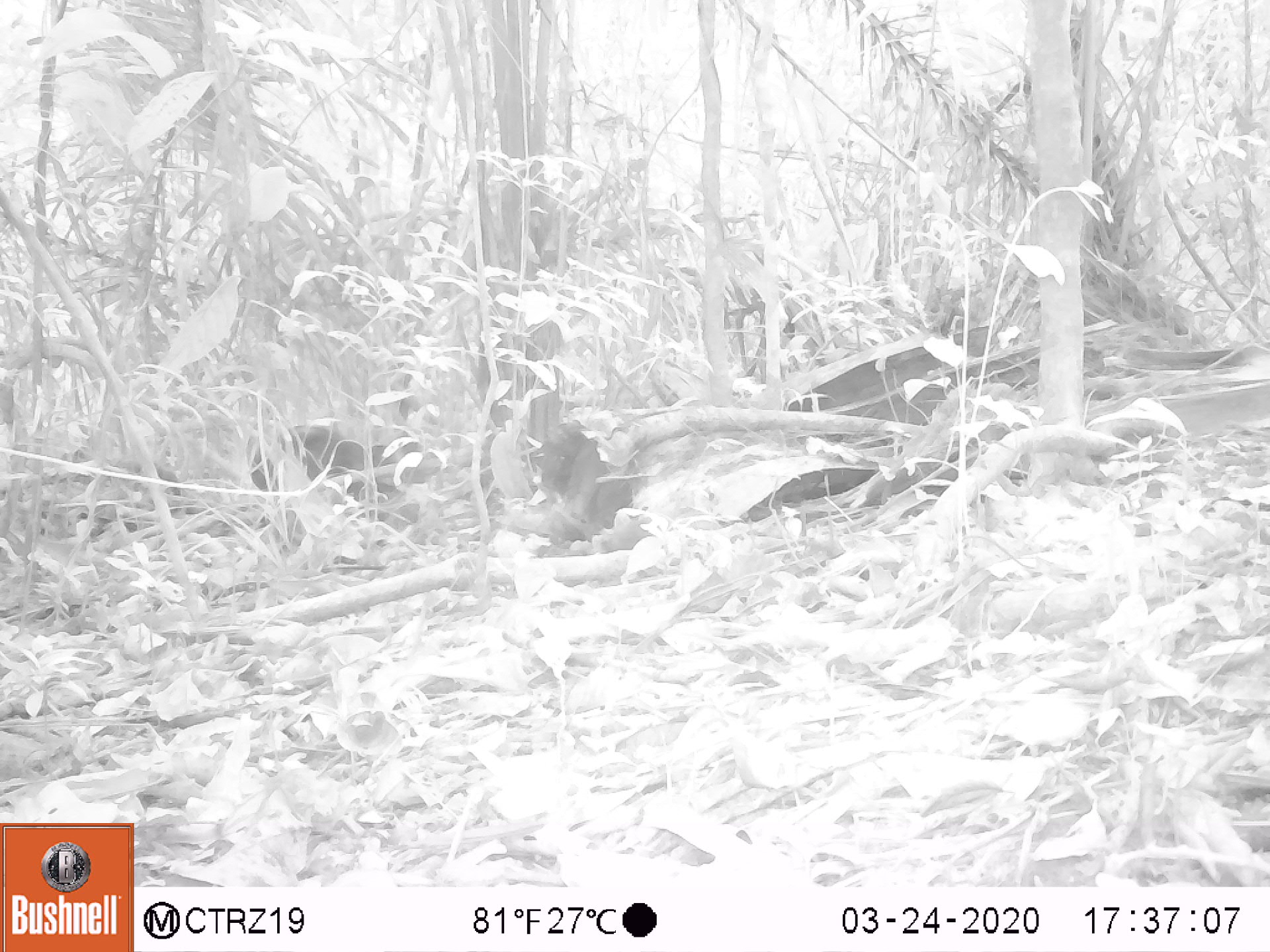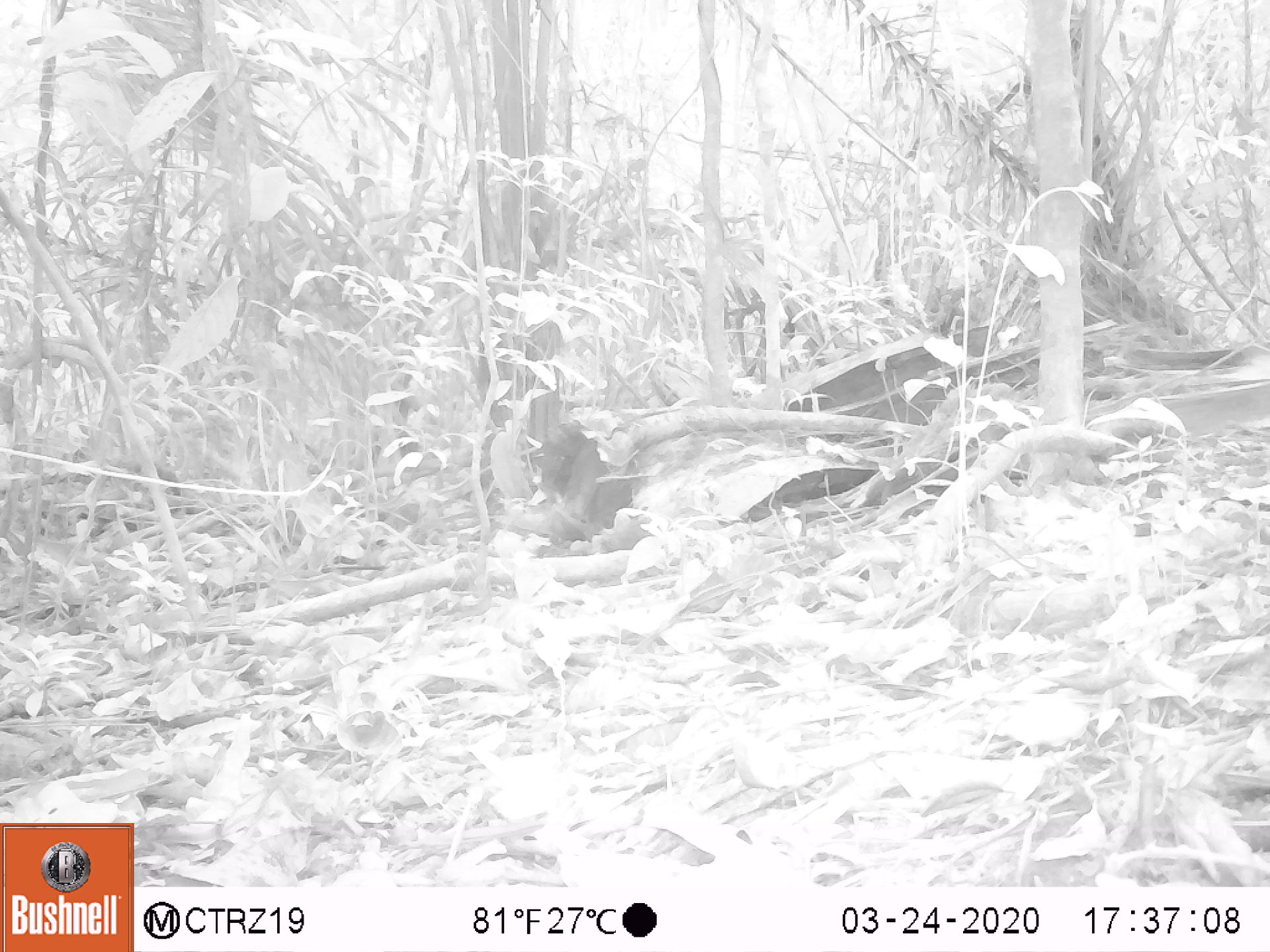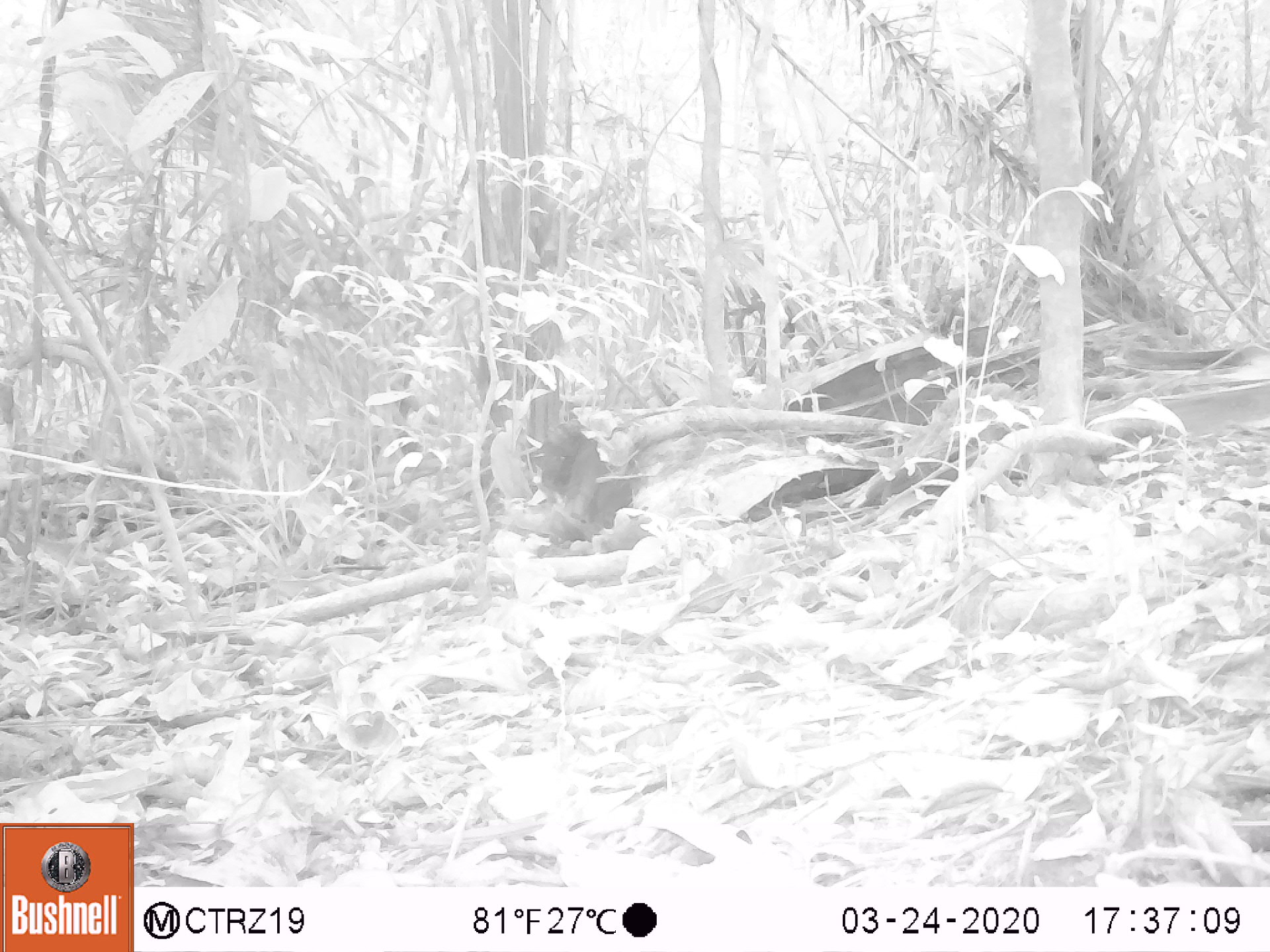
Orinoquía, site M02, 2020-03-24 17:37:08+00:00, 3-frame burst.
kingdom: Animalia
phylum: Chordata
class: Mammalia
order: Rodentia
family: Dasyproctidae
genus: Dasyprocta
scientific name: Dasyprocta fuliginosa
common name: black agouti